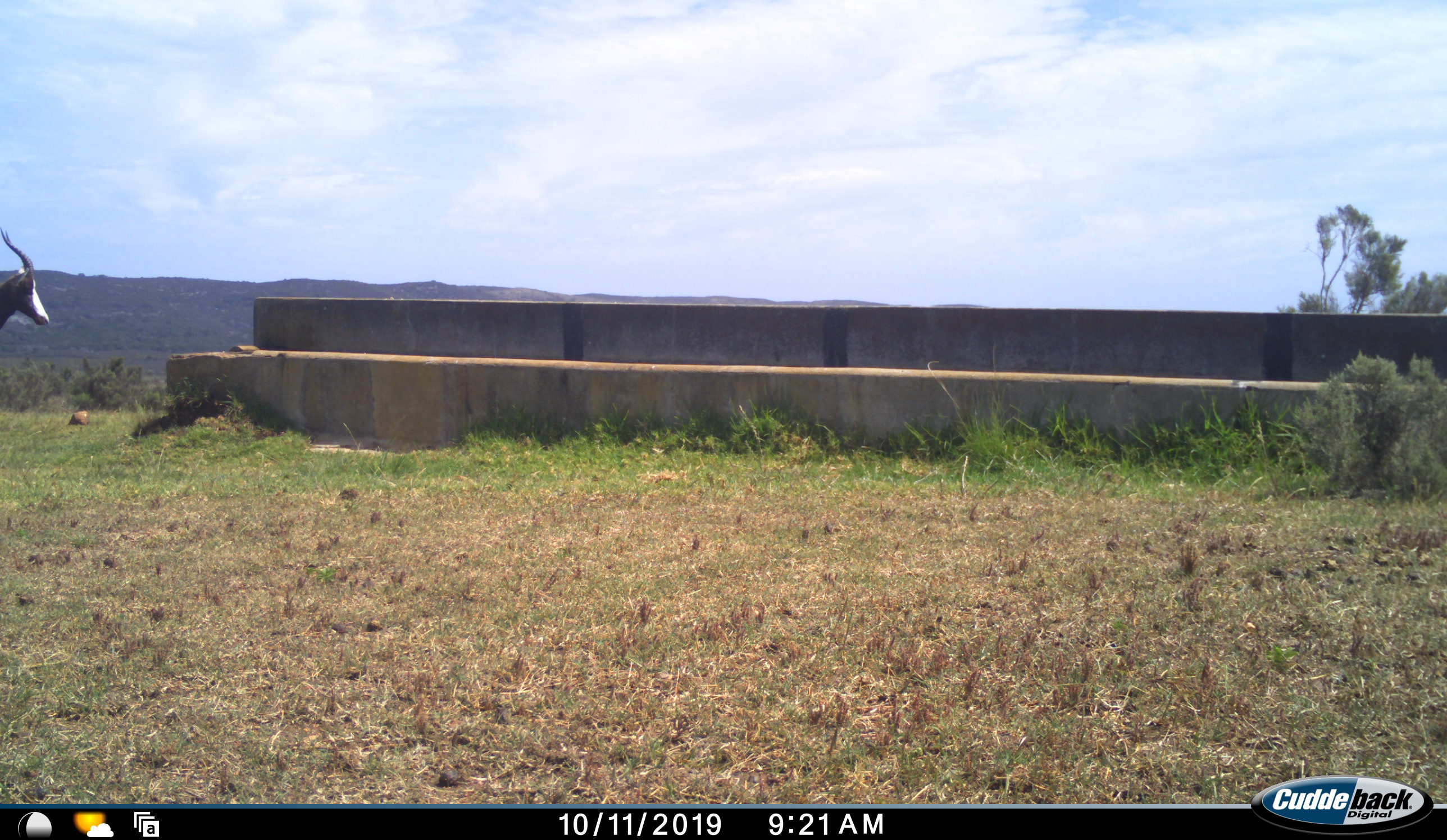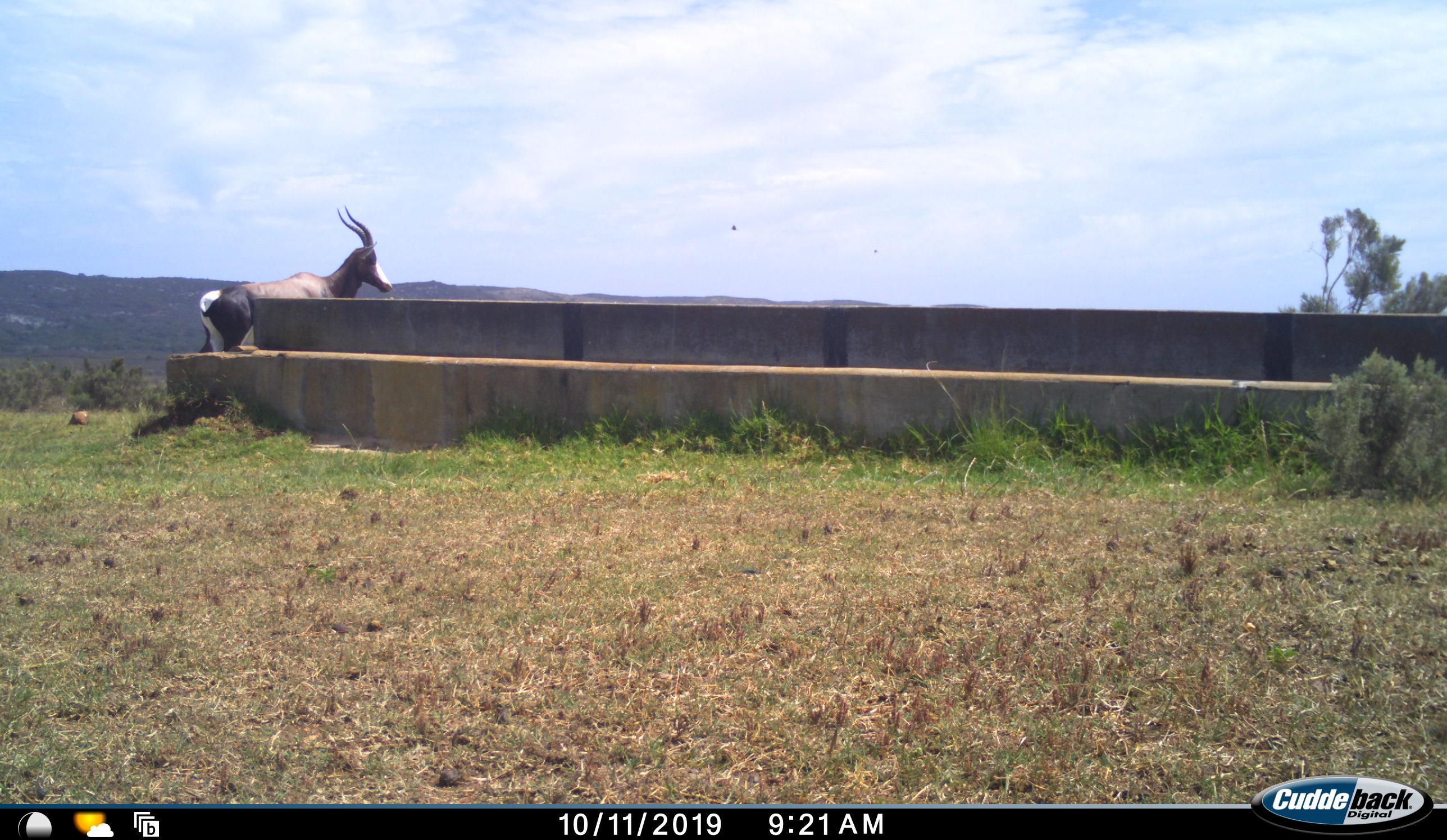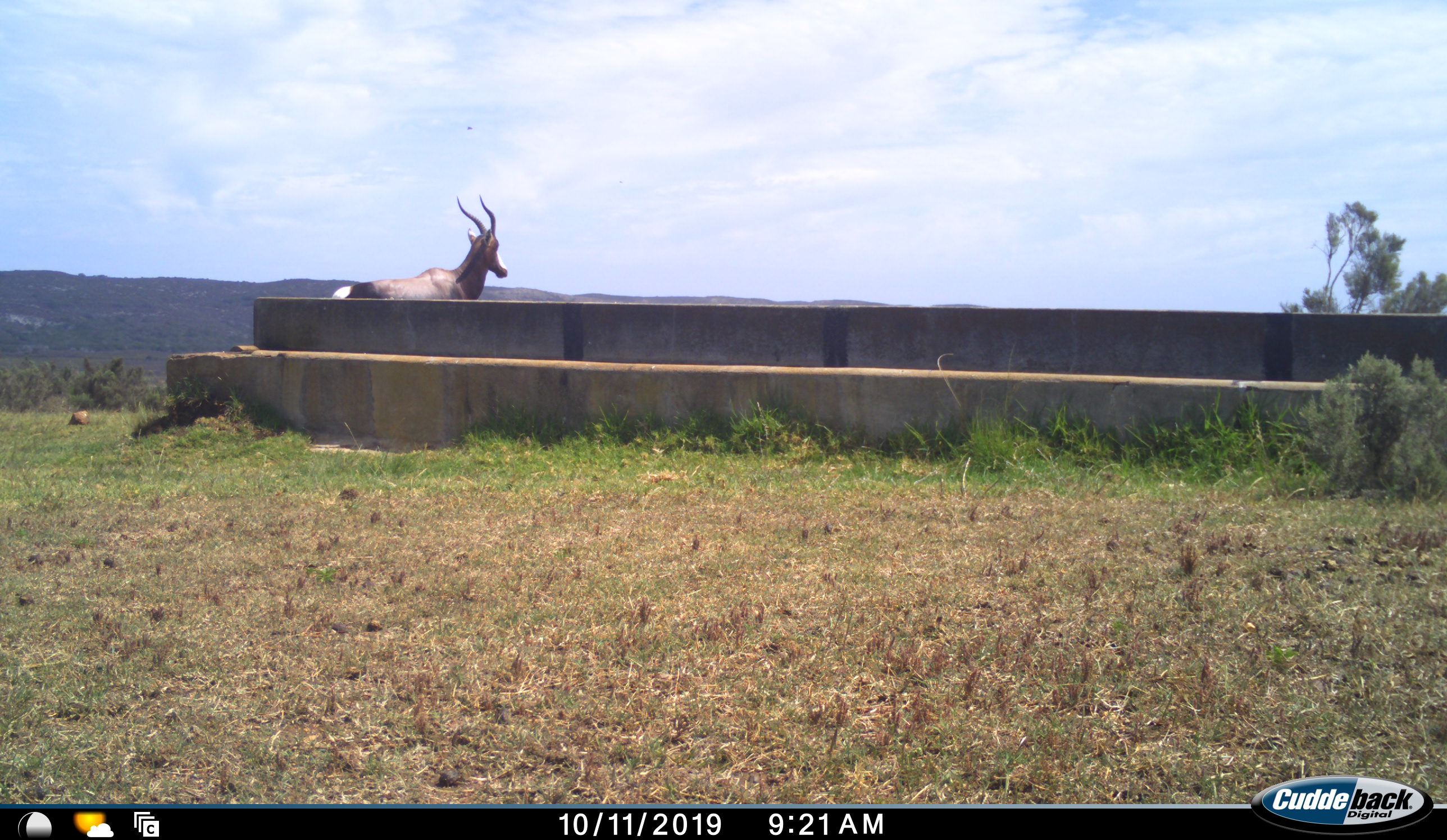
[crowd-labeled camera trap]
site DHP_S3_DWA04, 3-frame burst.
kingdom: Animalia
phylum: Chordata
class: Mammalia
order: Artiodactyla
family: Bovidae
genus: Damaliscus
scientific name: Damaliscus pygargus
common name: bontebok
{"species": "bontebok (Damaliscus pygargus)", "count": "1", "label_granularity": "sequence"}